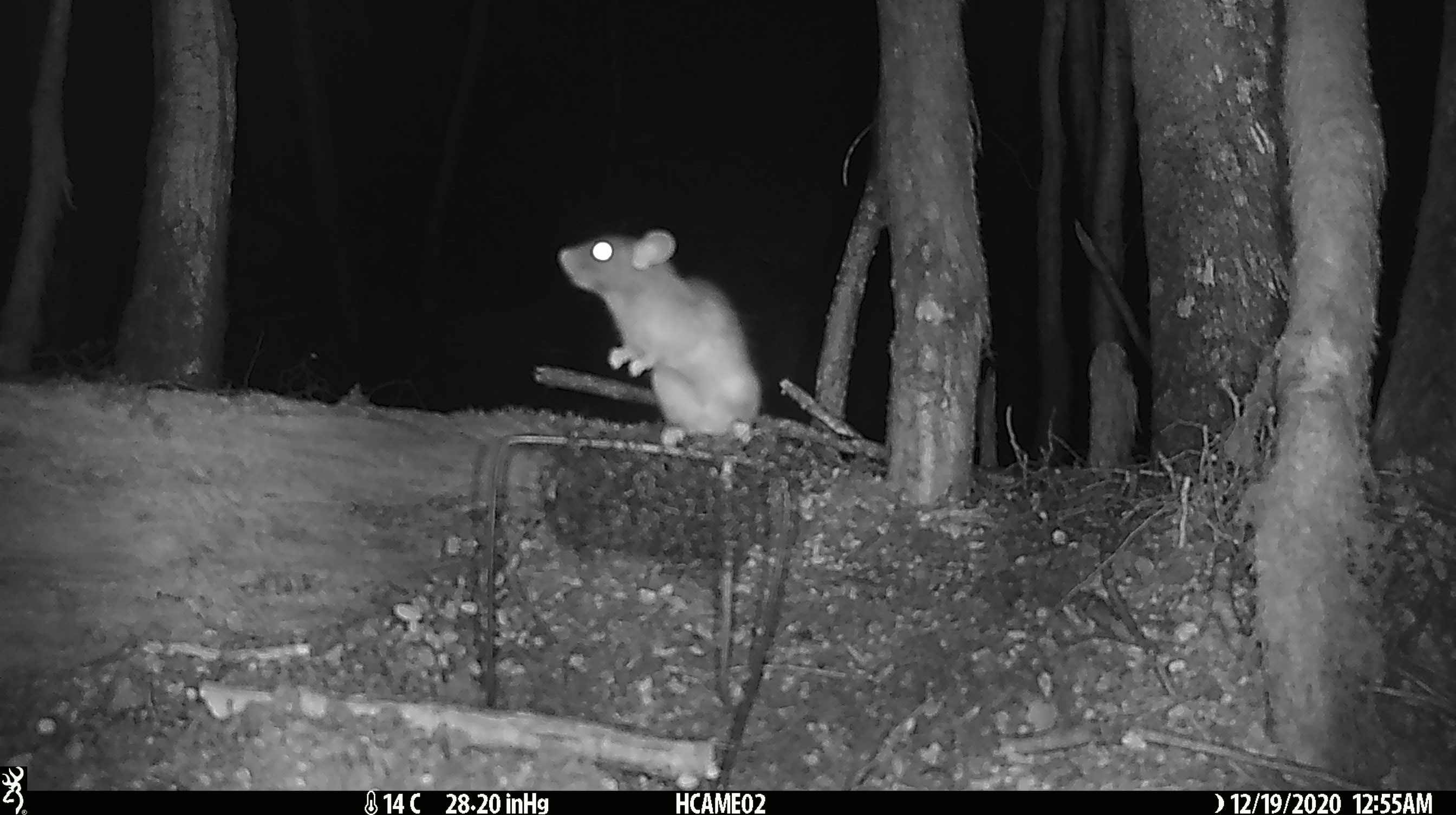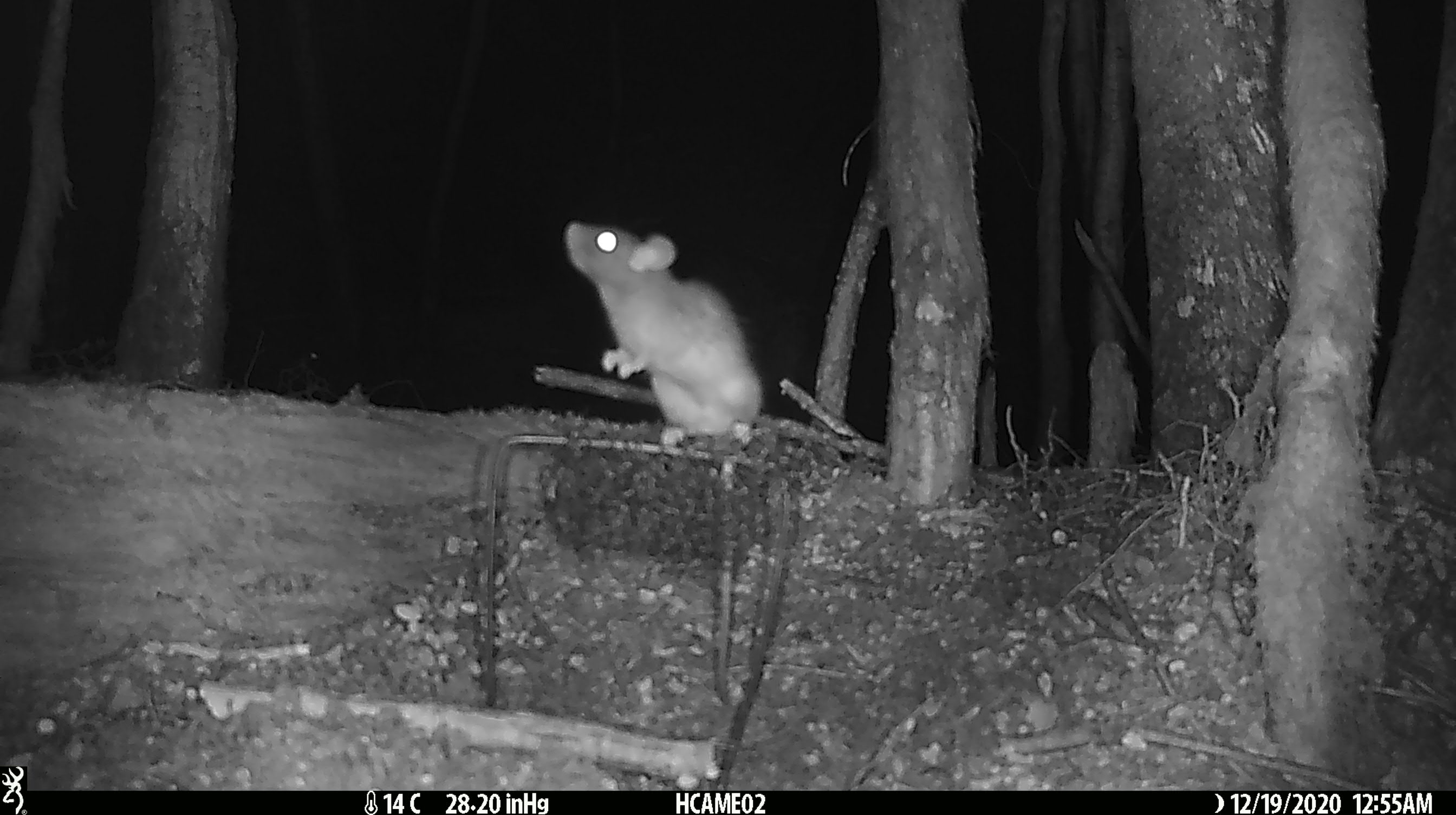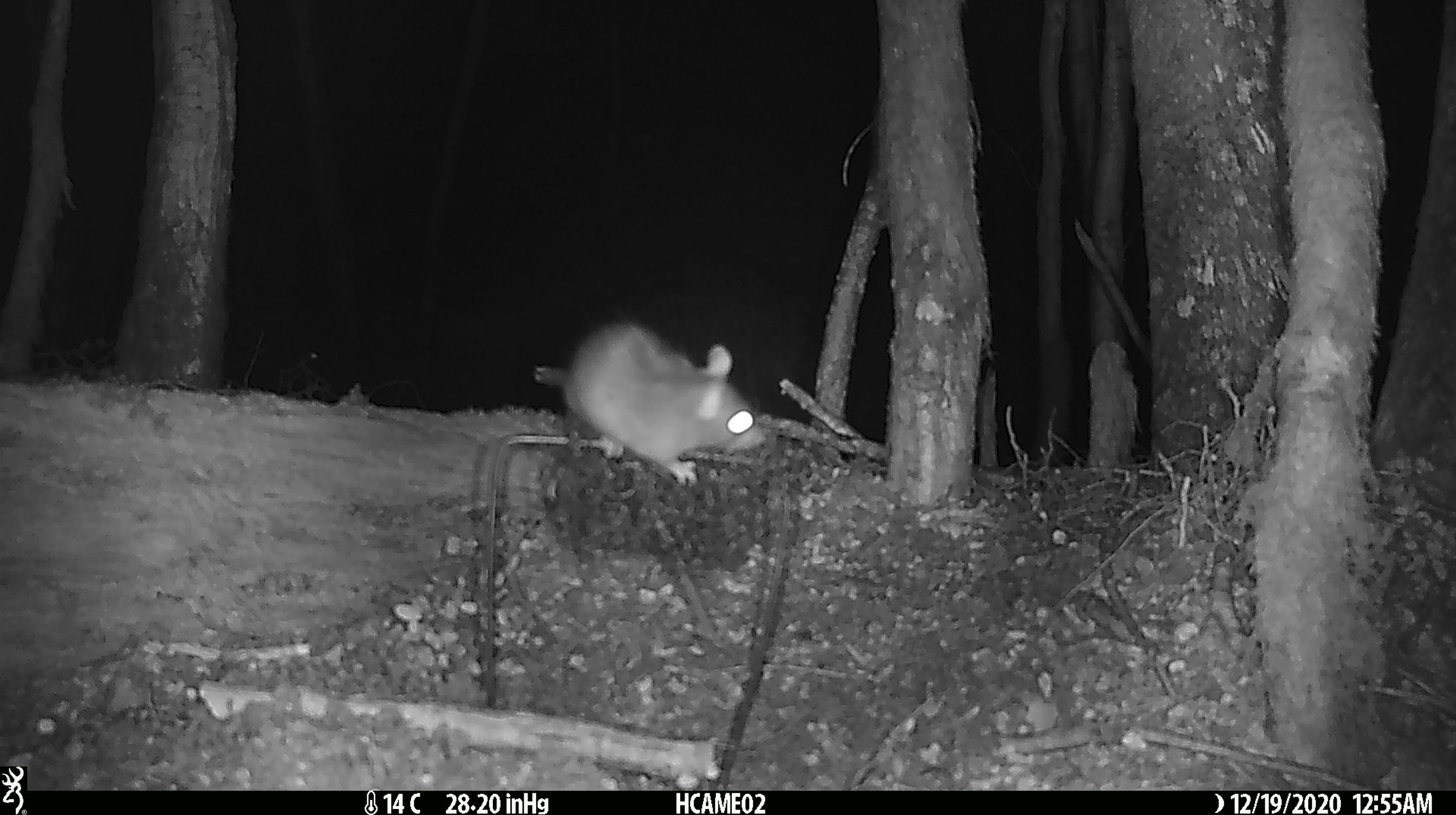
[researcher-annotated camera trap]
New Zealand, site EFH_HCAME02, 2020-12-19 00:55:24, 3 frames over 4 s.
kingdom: Animalia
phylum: Chordata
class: Mammalia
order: Rodentia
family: Muridae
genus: Rattus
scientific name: Rattus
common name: rat